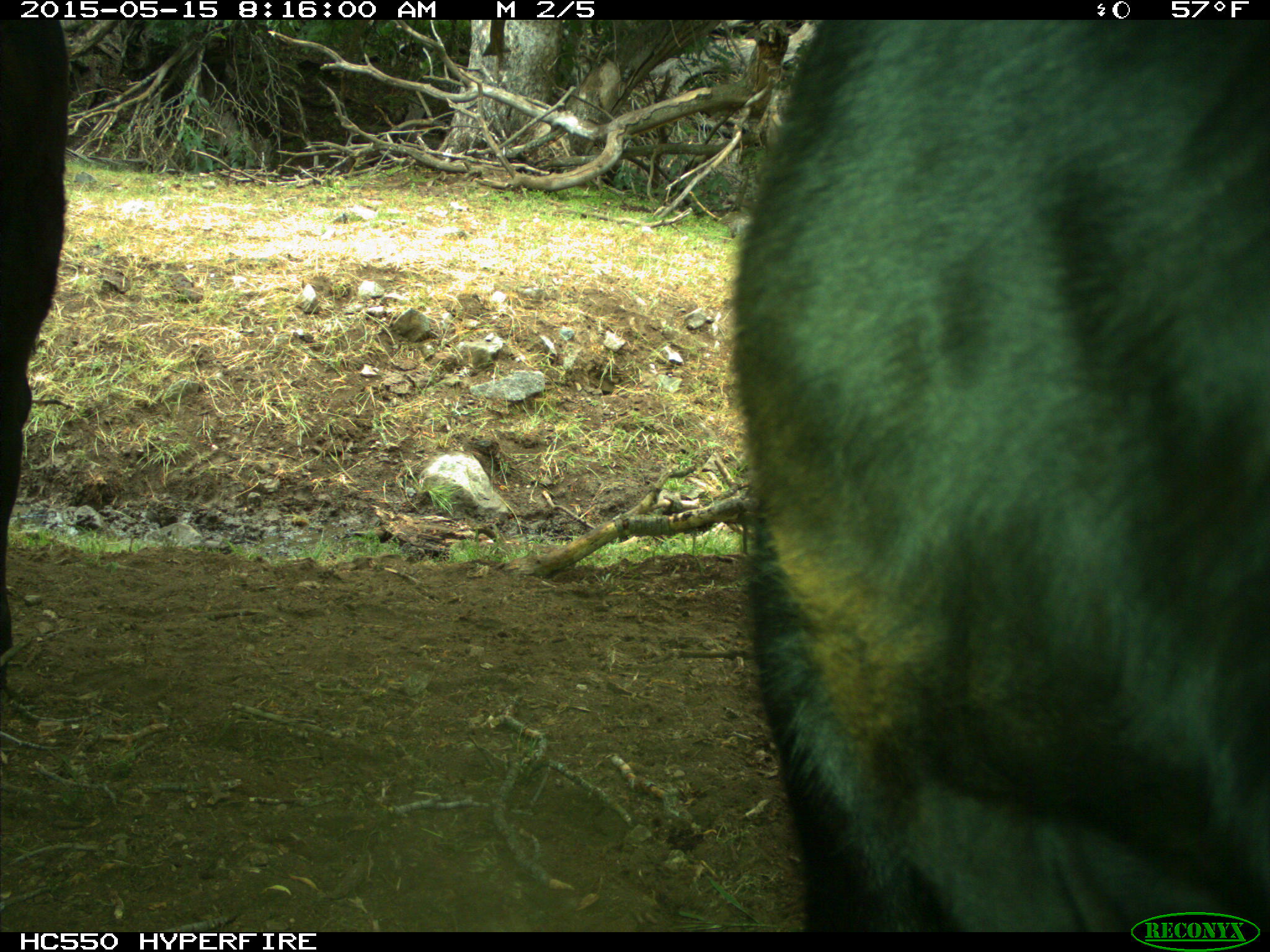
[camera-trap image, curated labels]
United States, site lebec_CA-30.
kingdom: Animalia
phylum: Chordata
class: Mammalia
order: Artiodactyla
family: Bovidae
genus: Bos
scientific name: Bos taurus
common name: domestic cow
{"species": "Bos taurus (domestic cow)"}